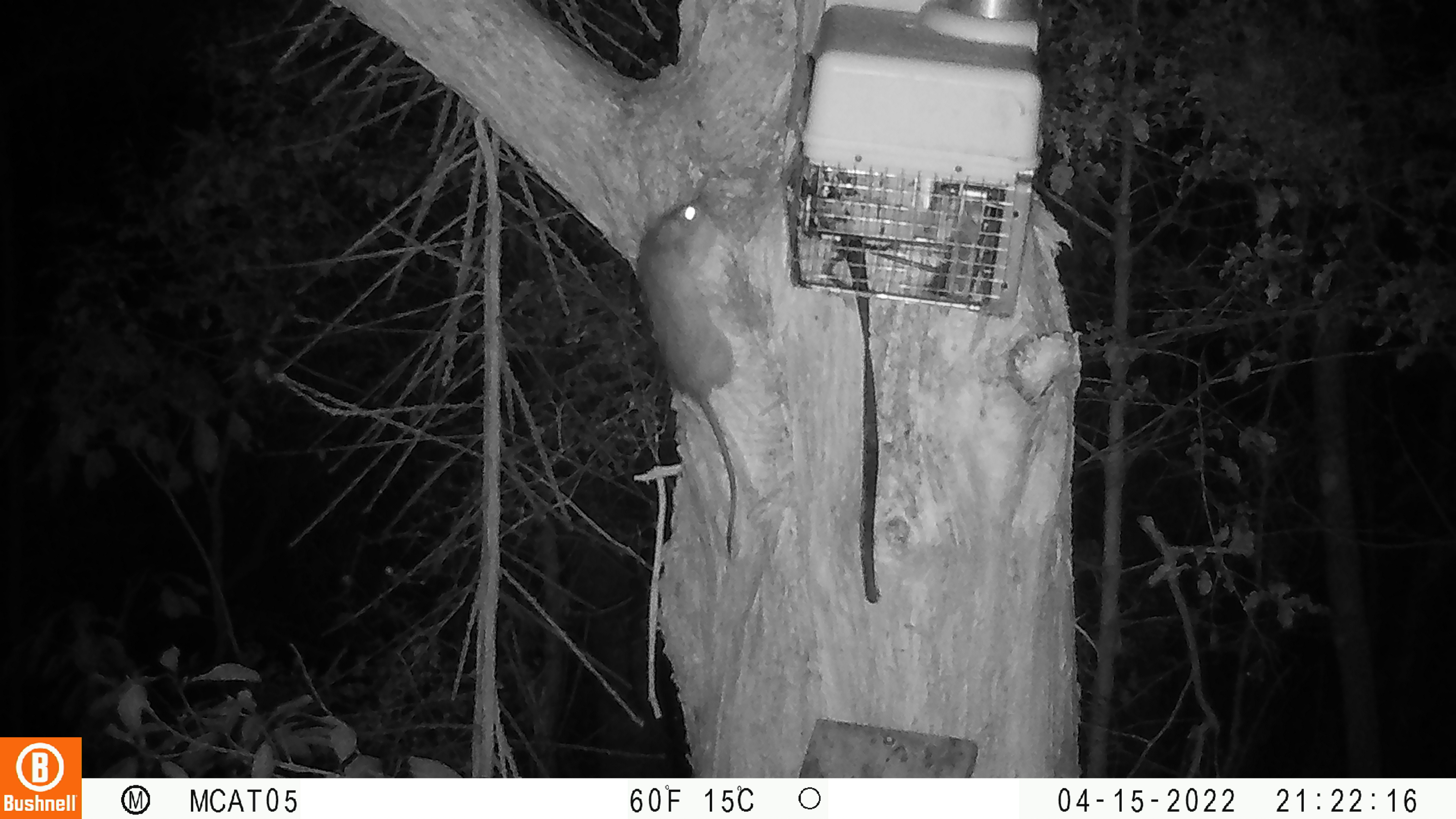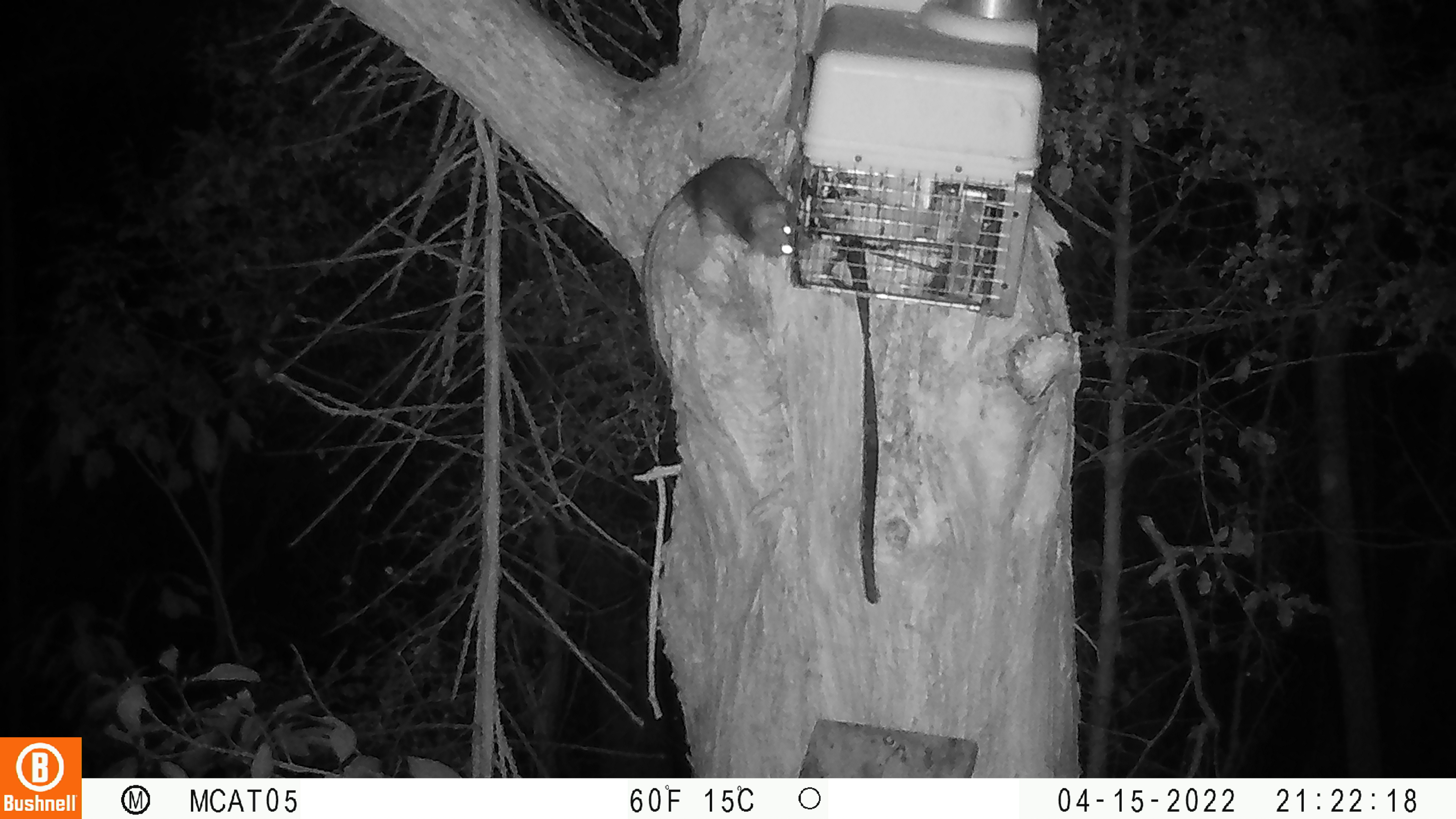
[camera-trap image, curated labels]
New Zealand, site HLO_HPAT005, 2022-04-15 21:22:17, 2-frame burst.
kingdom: Animalia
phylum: Chordata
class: Mammalia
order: Rodentia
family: Muridae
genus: Rattus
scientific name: Rattus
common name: rat